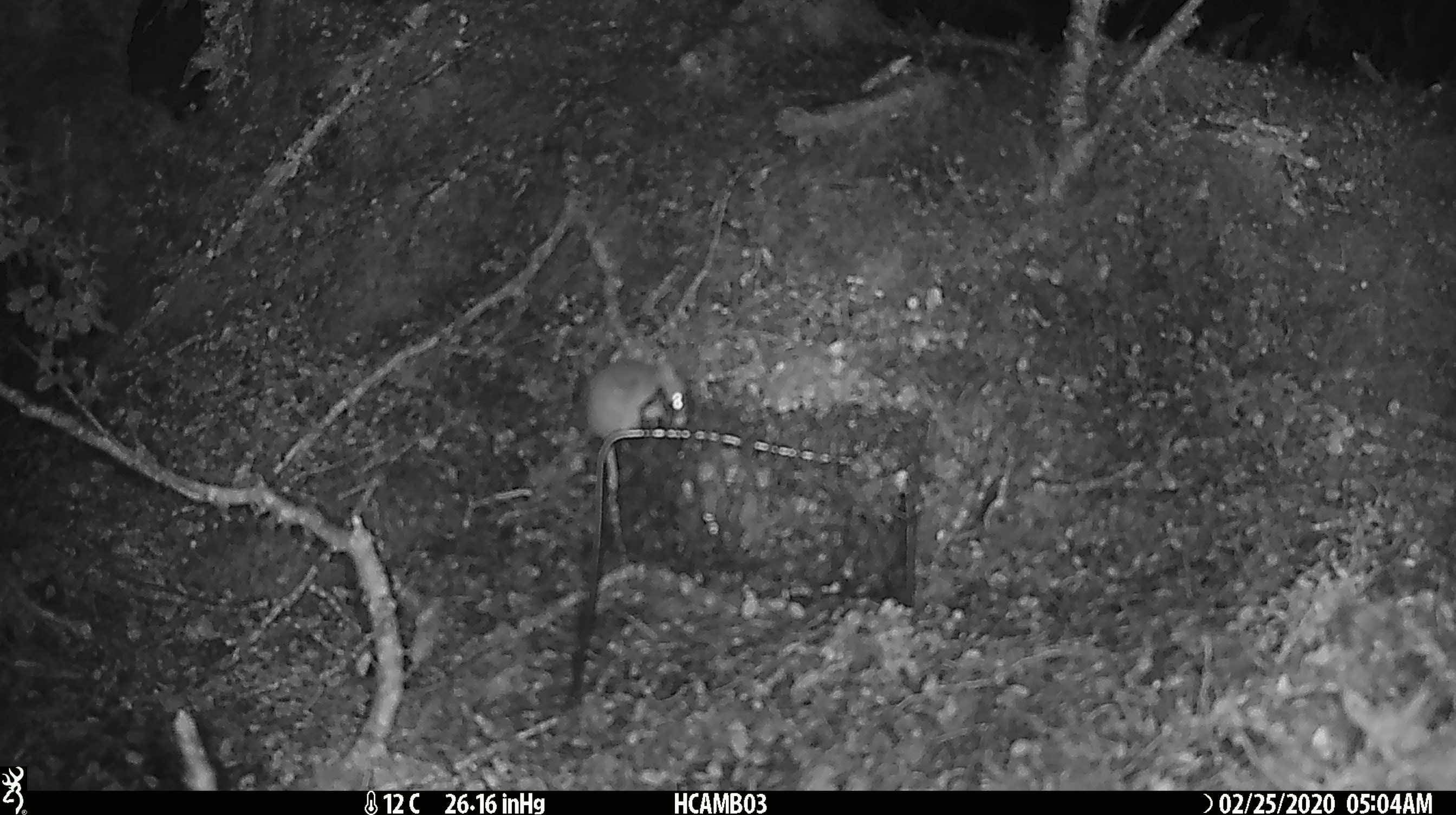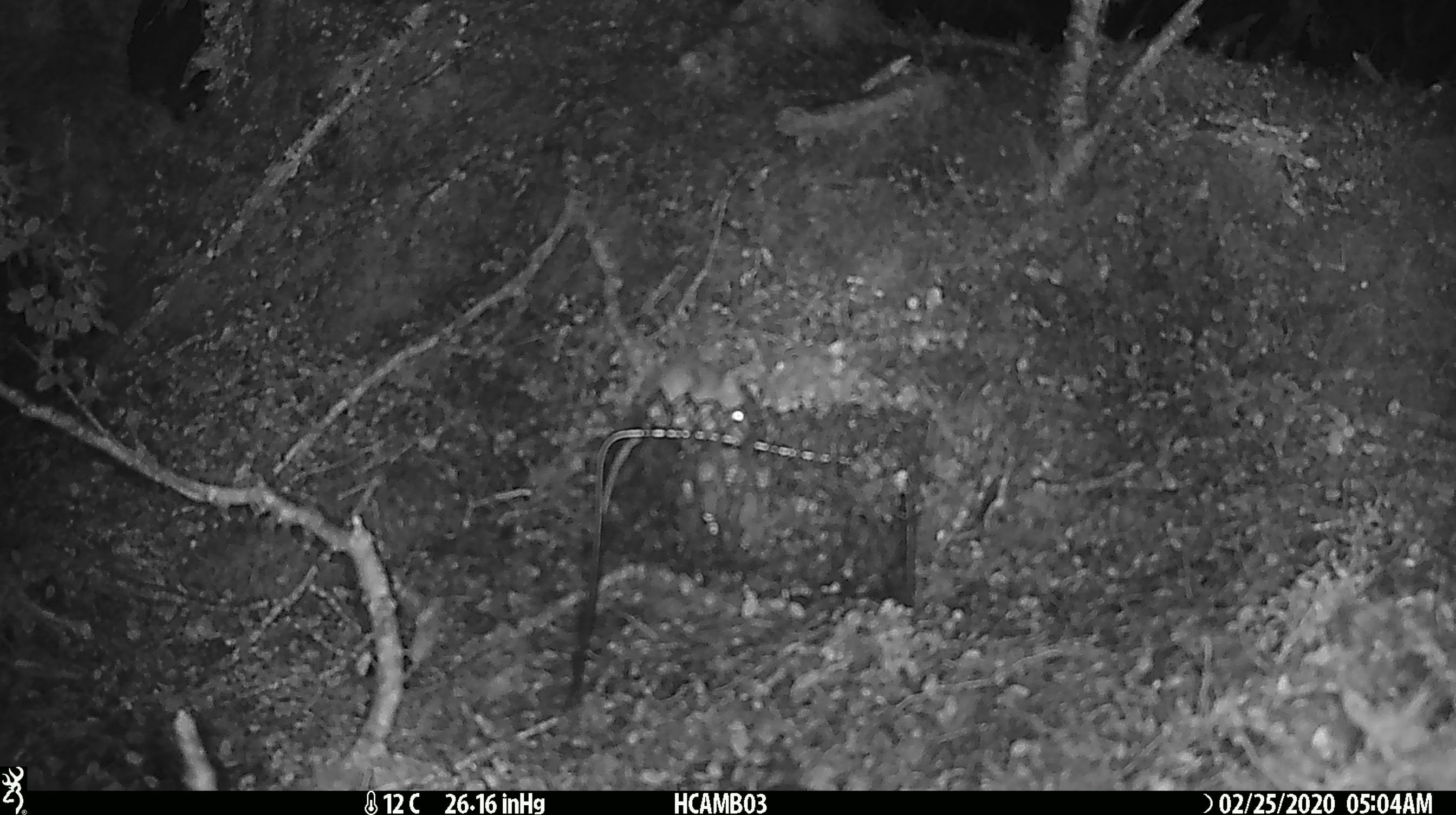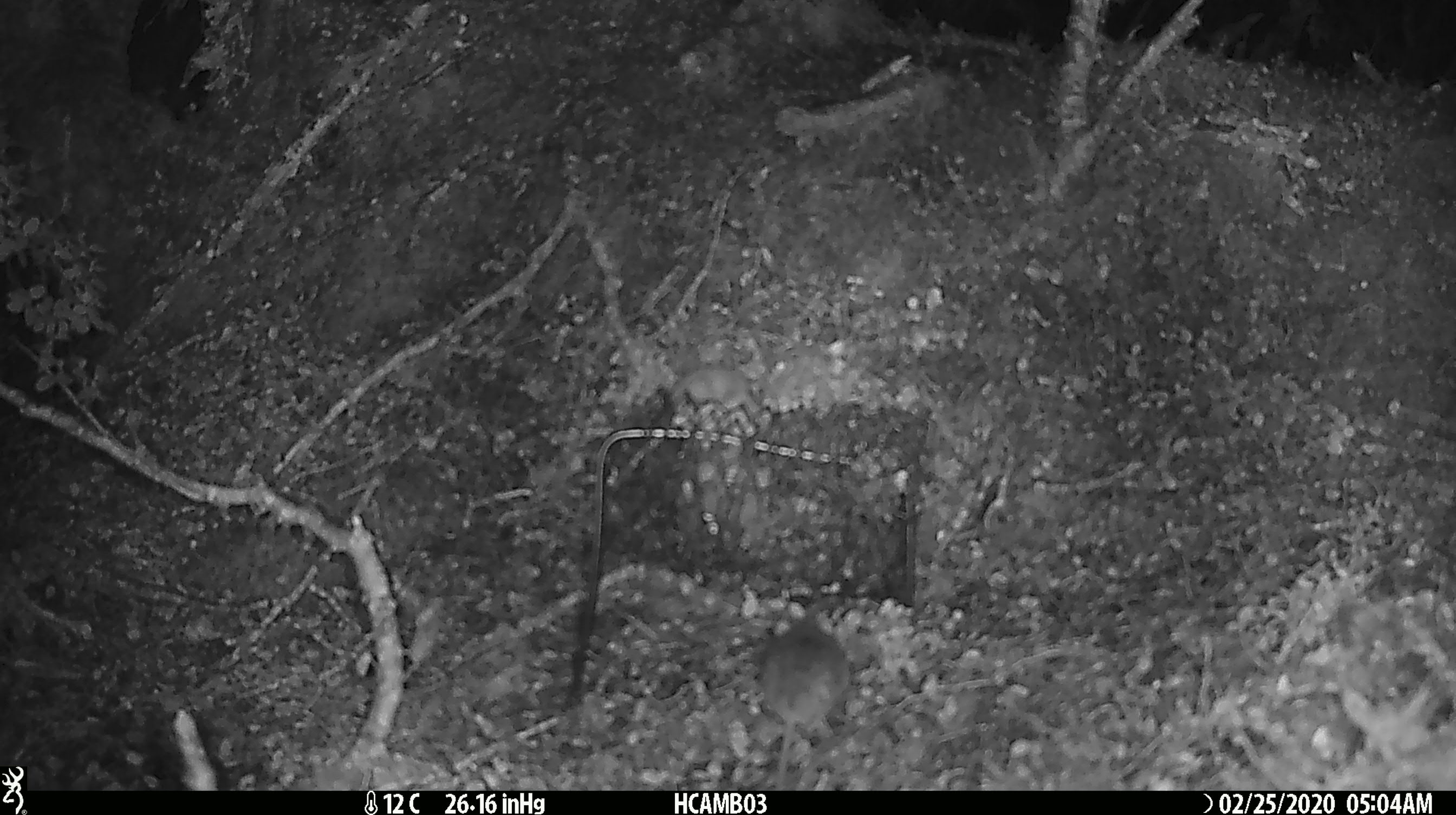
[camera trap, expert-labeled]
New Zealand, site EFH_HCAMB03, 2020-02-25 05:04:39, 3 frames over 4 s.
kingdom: Animalia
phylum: Chordata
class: Mammalia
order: Rodentia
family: Muridae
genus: Mus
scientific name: Mus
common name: mouse